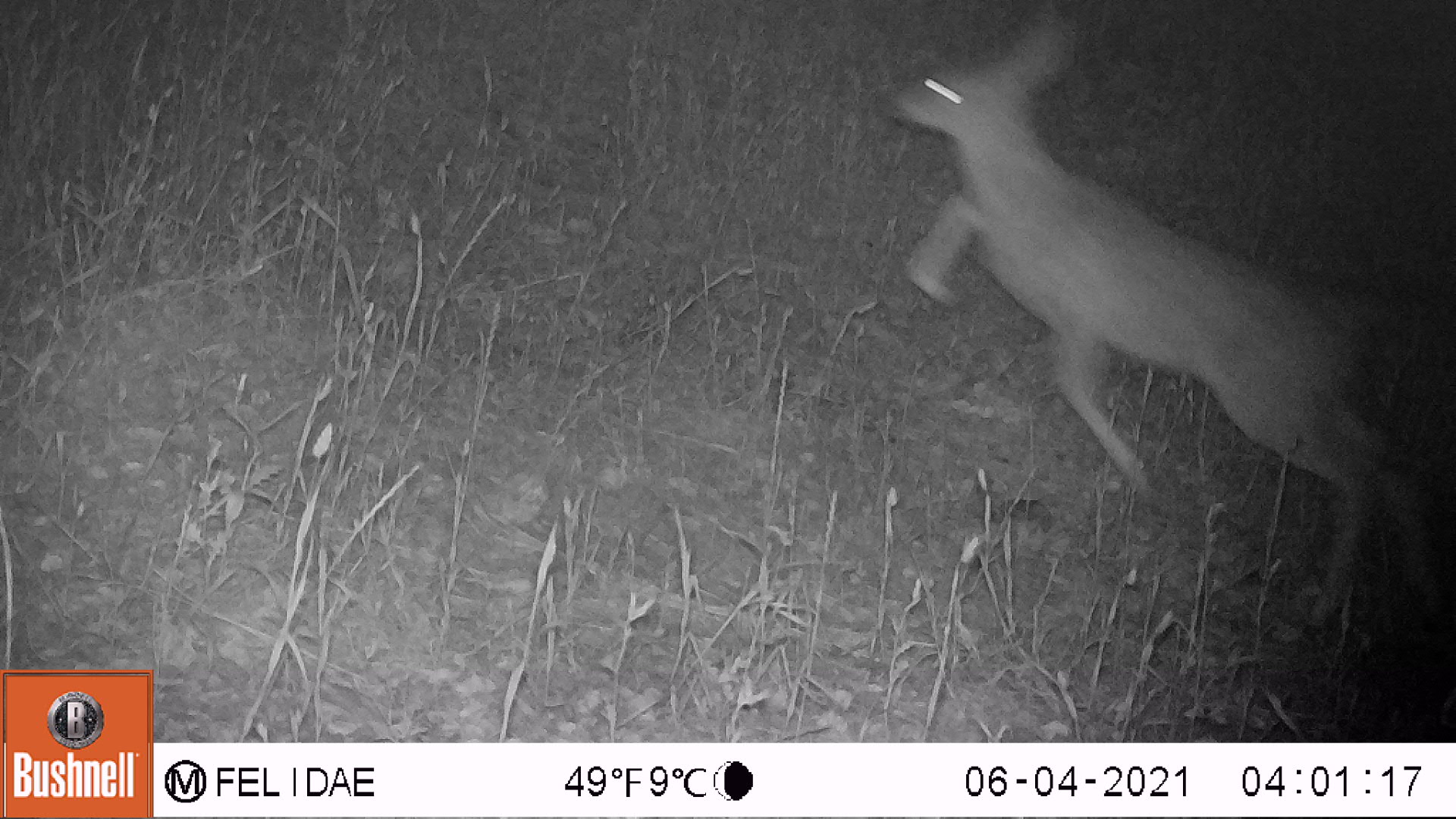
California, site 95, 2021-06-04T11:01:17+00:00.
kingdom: Animalia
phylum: Chordata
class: Mammalia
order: Artiodactyla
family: Cervidae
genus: Odocoileus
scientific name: Odocoileus hemionus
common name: mule deer